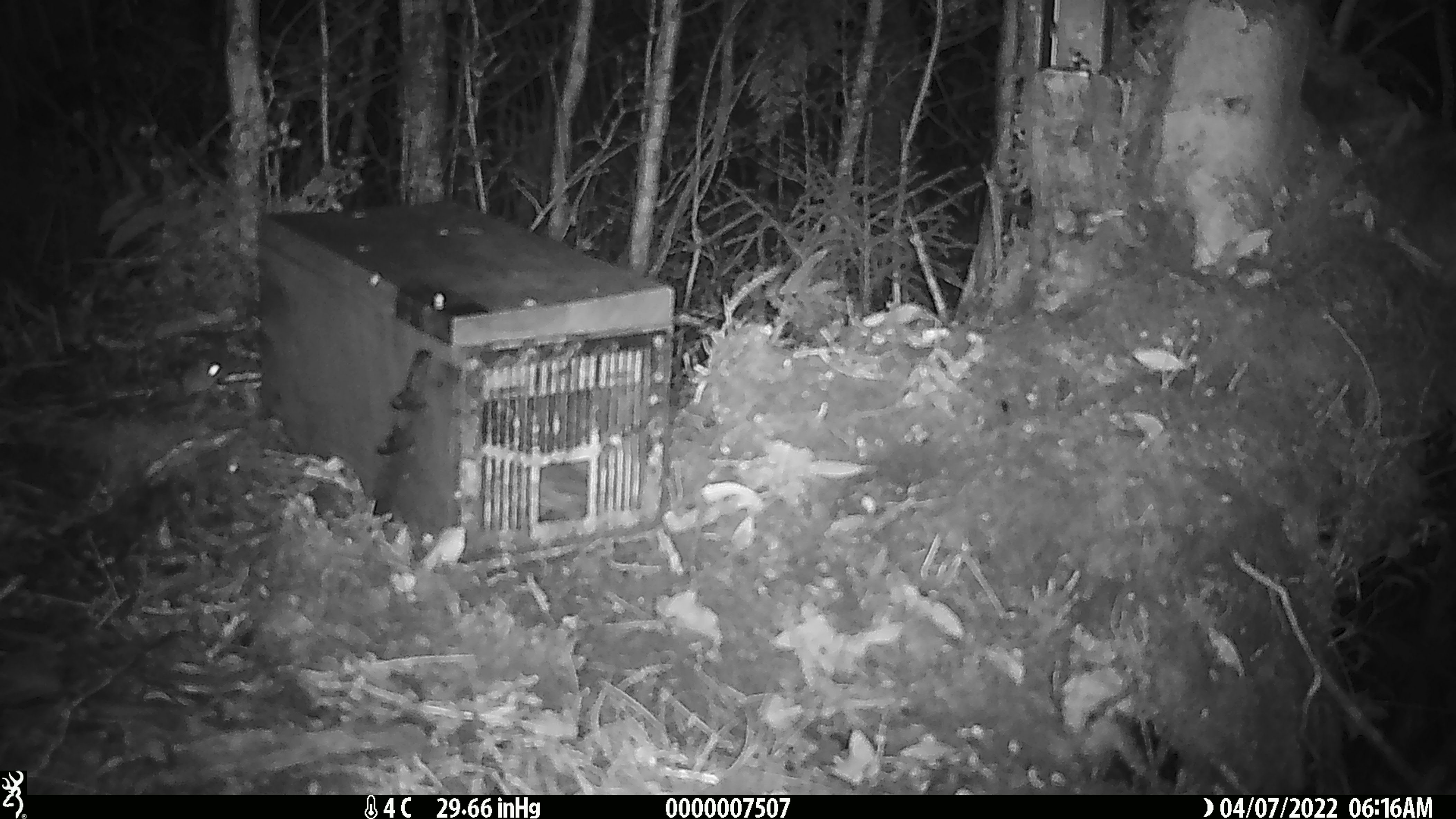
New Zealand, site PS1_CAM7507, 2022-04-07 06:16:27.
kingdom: Animalia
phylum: Chordata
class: Mammalia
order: Rodentia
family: Muridae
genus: Mus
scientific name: Mus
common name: mouse